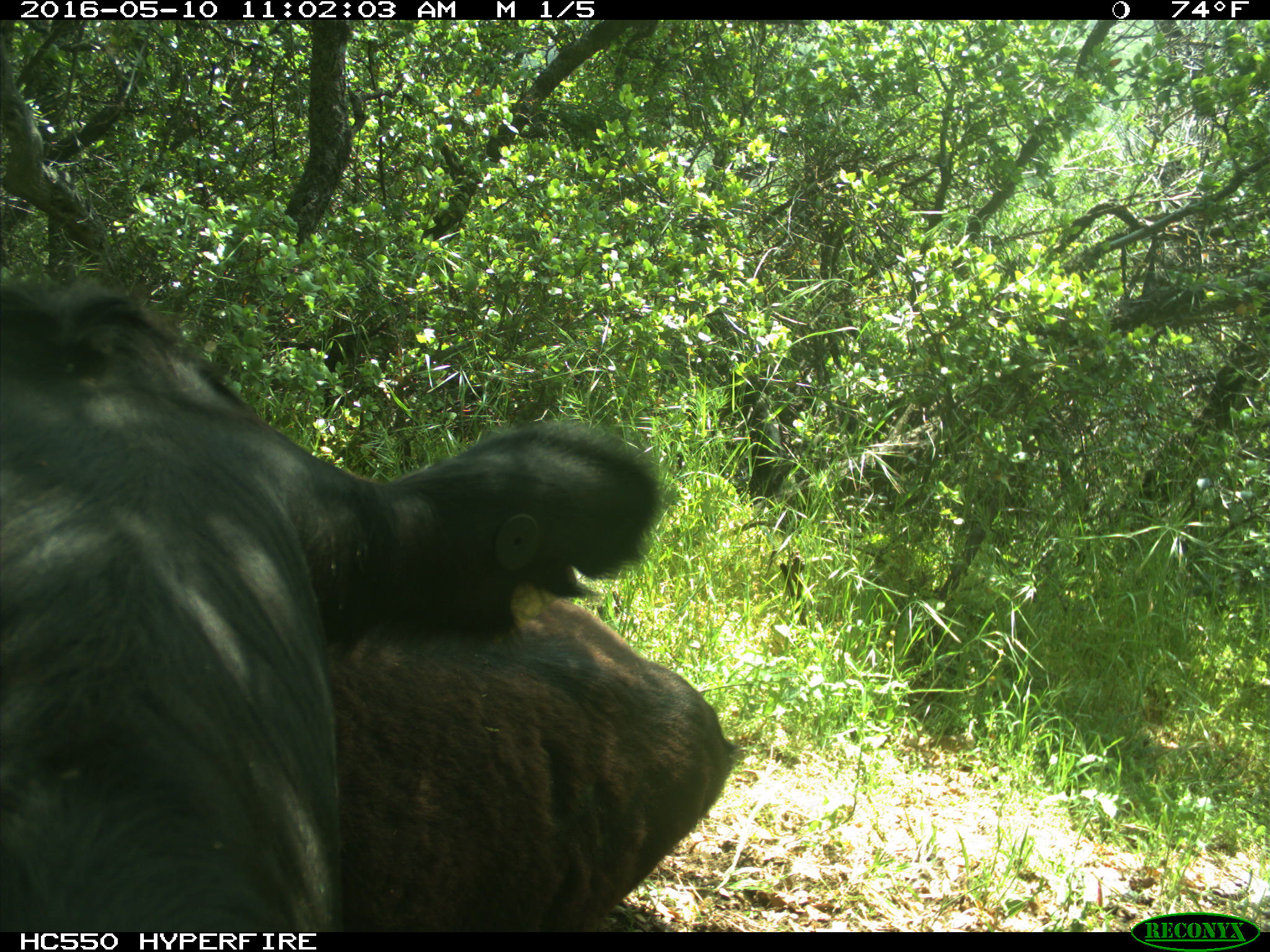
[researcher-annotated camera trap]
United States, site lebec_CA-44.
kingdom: Animalia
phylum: Chordata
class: Mammalia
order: Artiodactyla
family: Bovidae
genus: Bos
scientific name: Bos taurus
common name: domestic cow